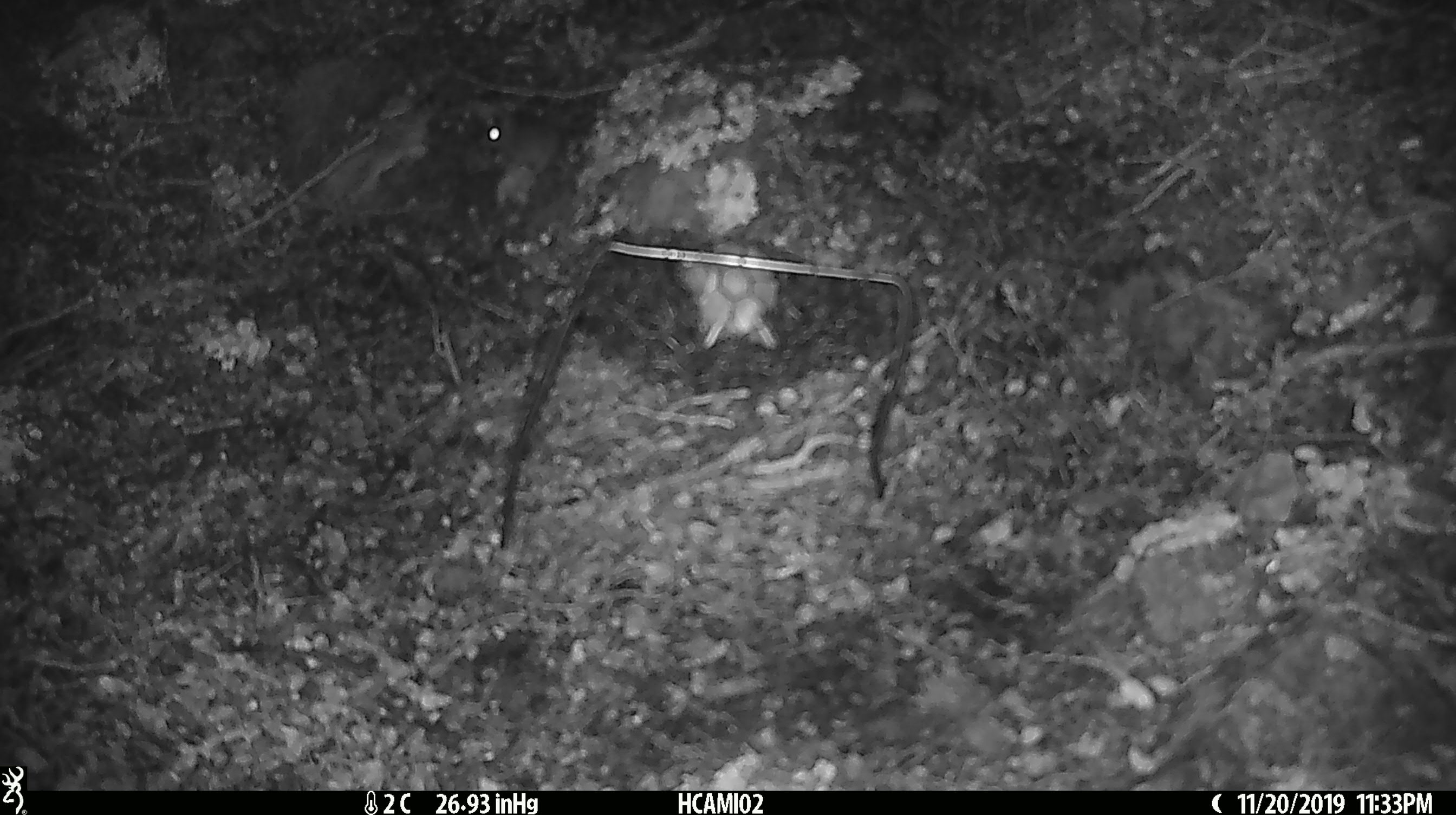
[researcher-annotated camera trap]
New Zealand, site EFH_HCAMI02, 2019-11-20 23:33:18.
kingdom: Animalia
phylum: Chordata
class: Mammalia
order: Rodentia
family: Muridae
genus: Mus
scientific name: Mus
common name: mouse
Mouse (Mus).